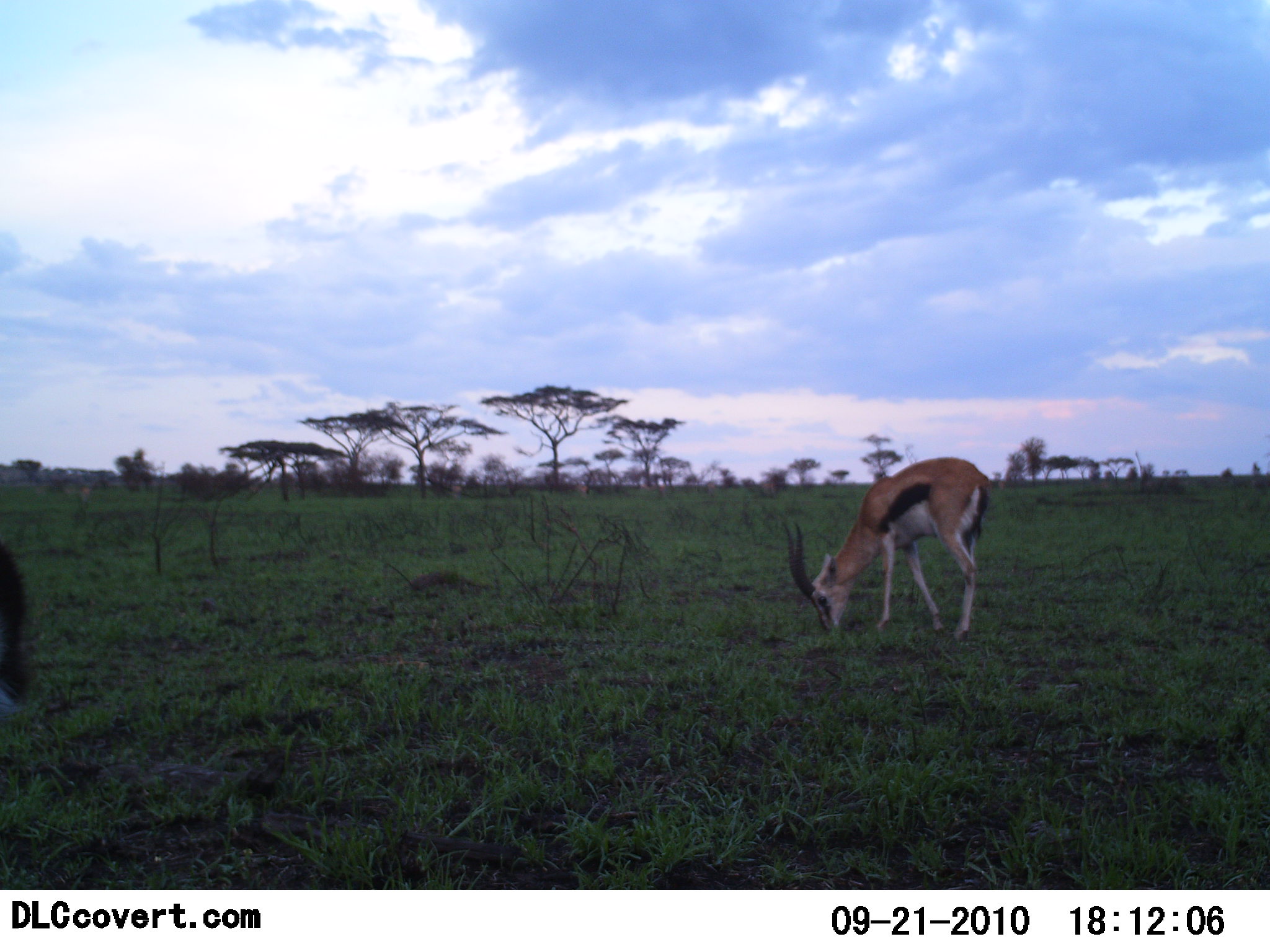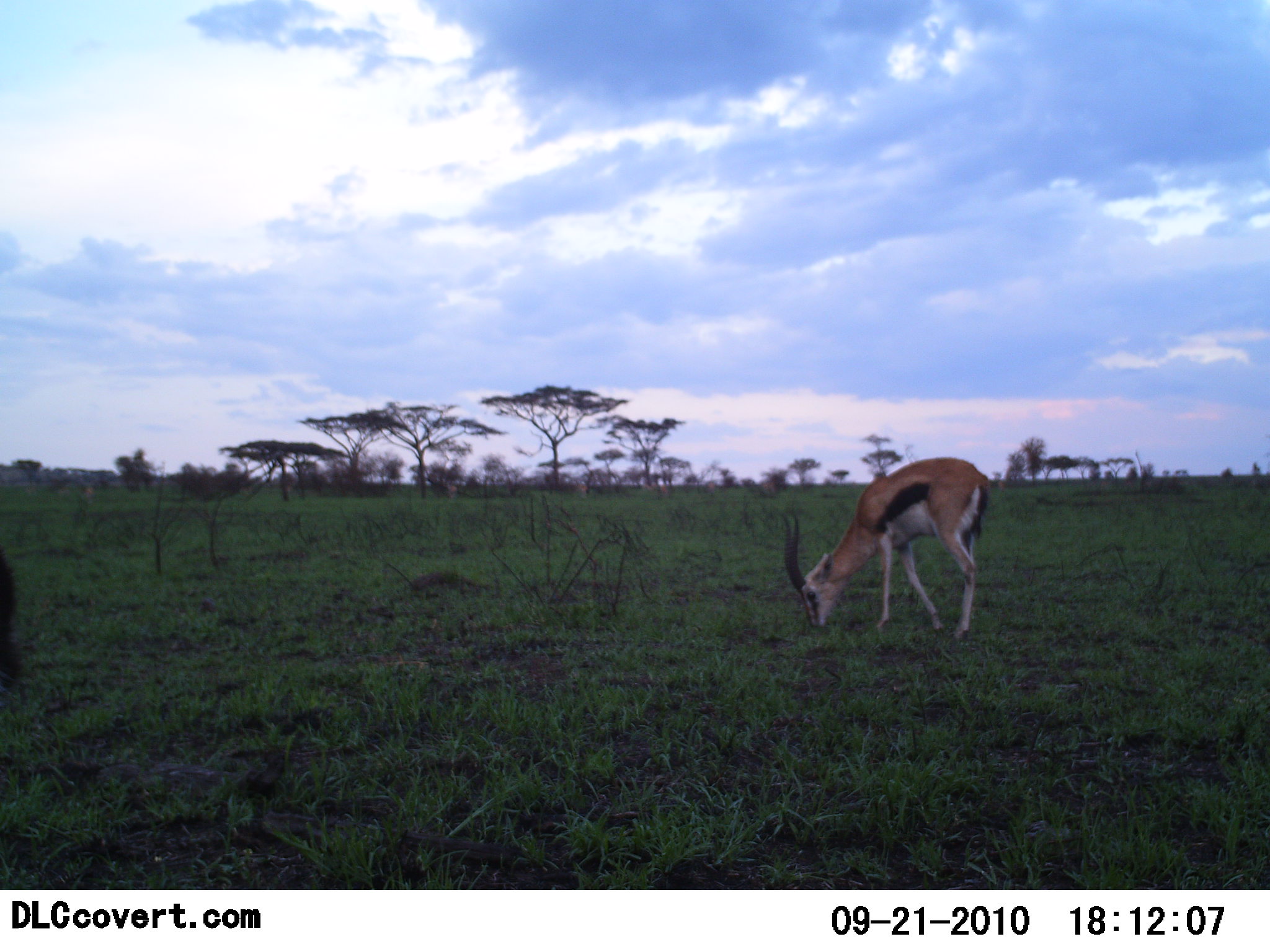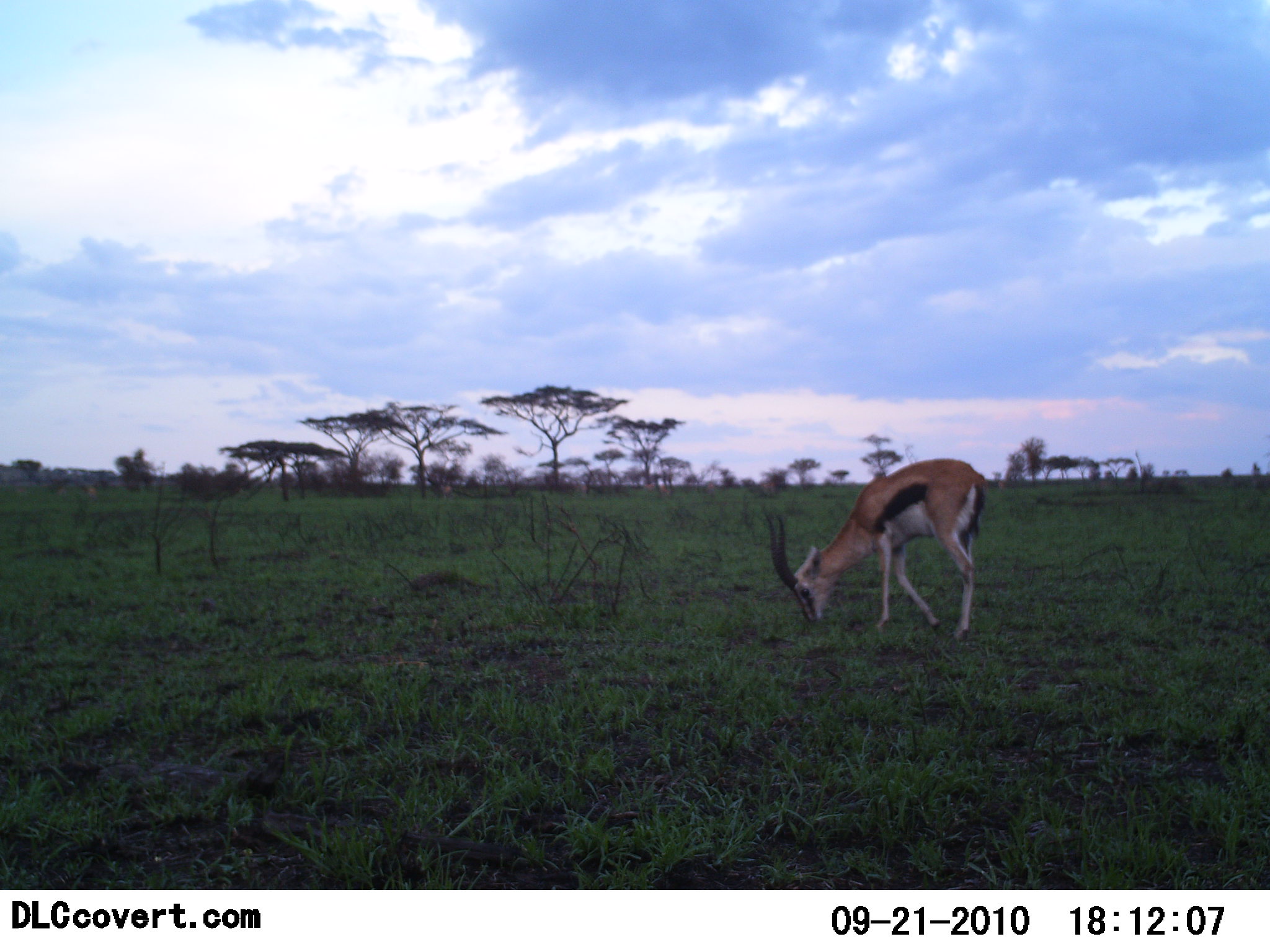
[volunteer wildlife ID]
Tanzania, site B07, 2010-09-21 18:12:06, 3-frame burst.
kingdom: Animalia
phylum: Chordata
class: Mammalia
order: Artiodactyla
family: Bovidae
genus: Eudorcas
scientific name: Eudorcas thomsonii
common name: thomson's gazelle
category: gazellethomsons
Gazellethomsons (thomson's gazelle) (Eudorcas thomsonii), count 1. Behavior (volunteer vote fractions): standing 14%, resting 0%, moving 9%, interacting 0%. Young present (vote fraction): 0%. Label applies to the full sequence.